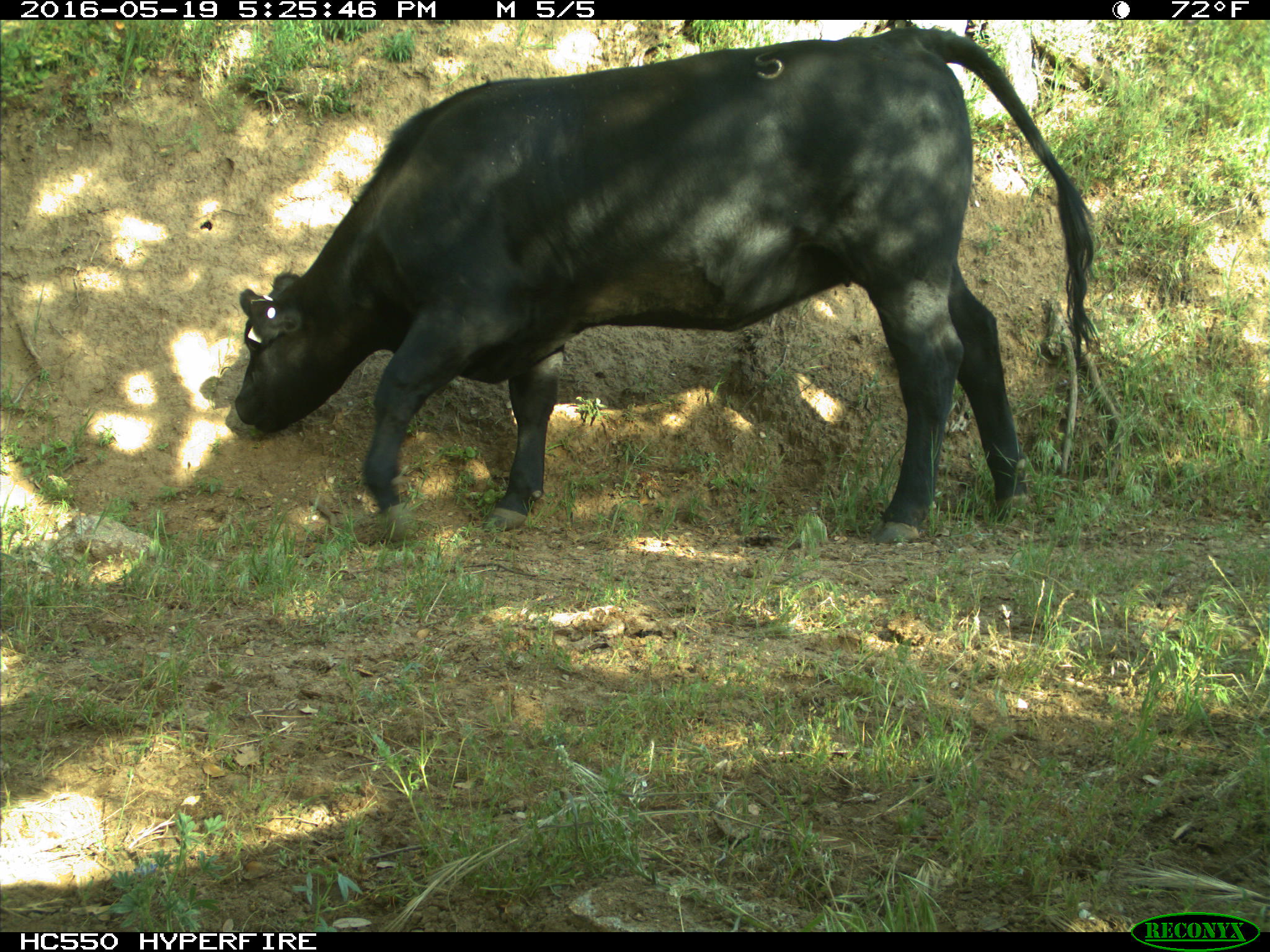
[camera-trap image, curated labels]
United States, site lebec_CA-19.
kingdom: Animalia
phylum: Chordata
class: Mammalia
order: Artiodactyla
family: Bovidae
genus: Bos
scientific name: Bos taurus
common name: domestic cow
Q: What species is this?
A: Bos taurus (domestic cow).